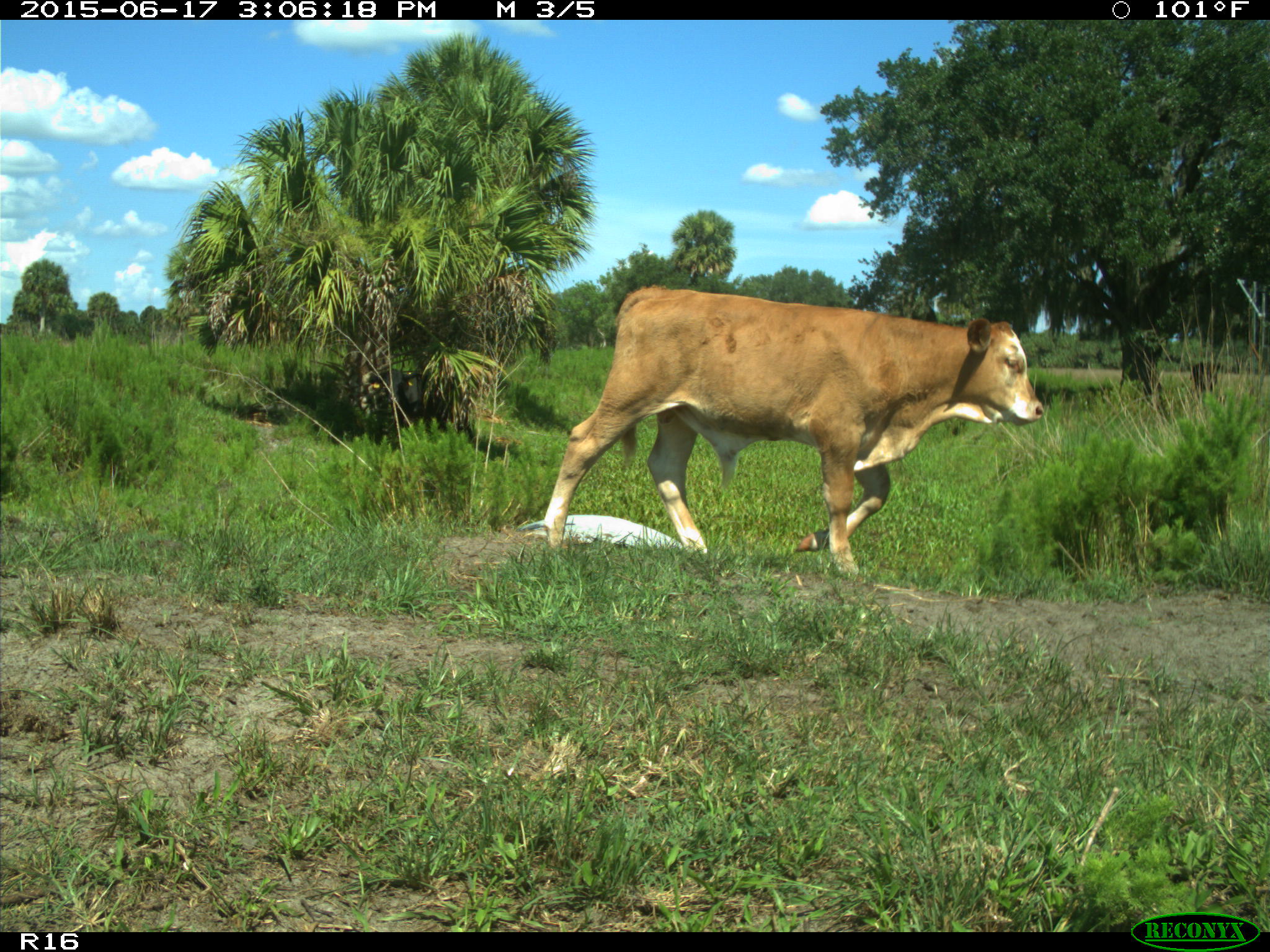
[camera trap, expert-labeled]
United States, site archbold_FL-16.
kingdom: Animalia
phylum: Chordata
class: Mammalia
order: Artiodactyla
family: Bovidae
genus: Bos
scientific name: Bos taurus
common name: domestic cow